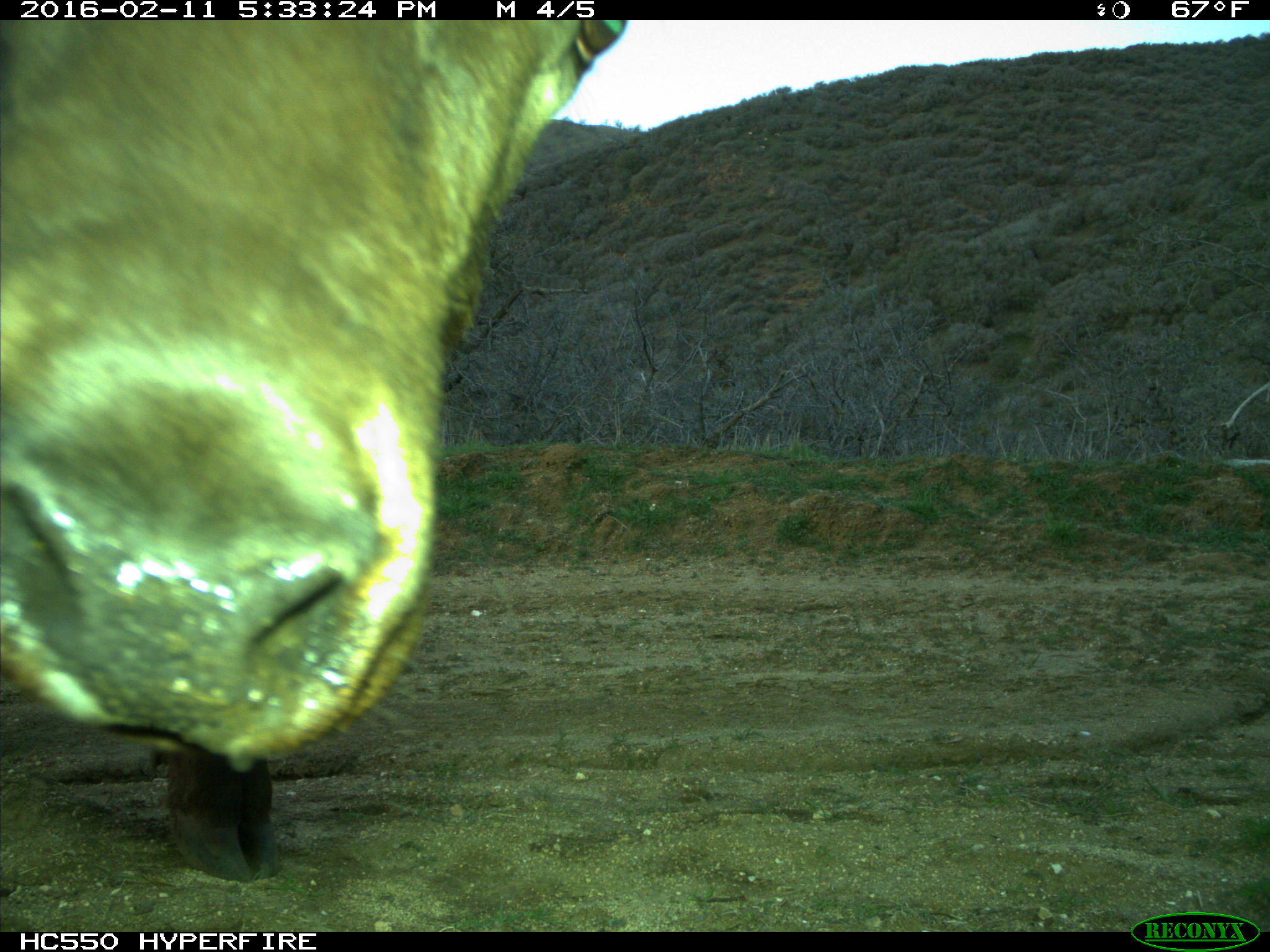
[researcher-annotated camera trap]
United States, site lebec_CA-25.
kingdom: Animalia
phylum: Chordata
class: Mammalia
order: Artiodactyla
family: Cervidae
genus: Cervus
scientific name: Cervus canadensis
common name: elk